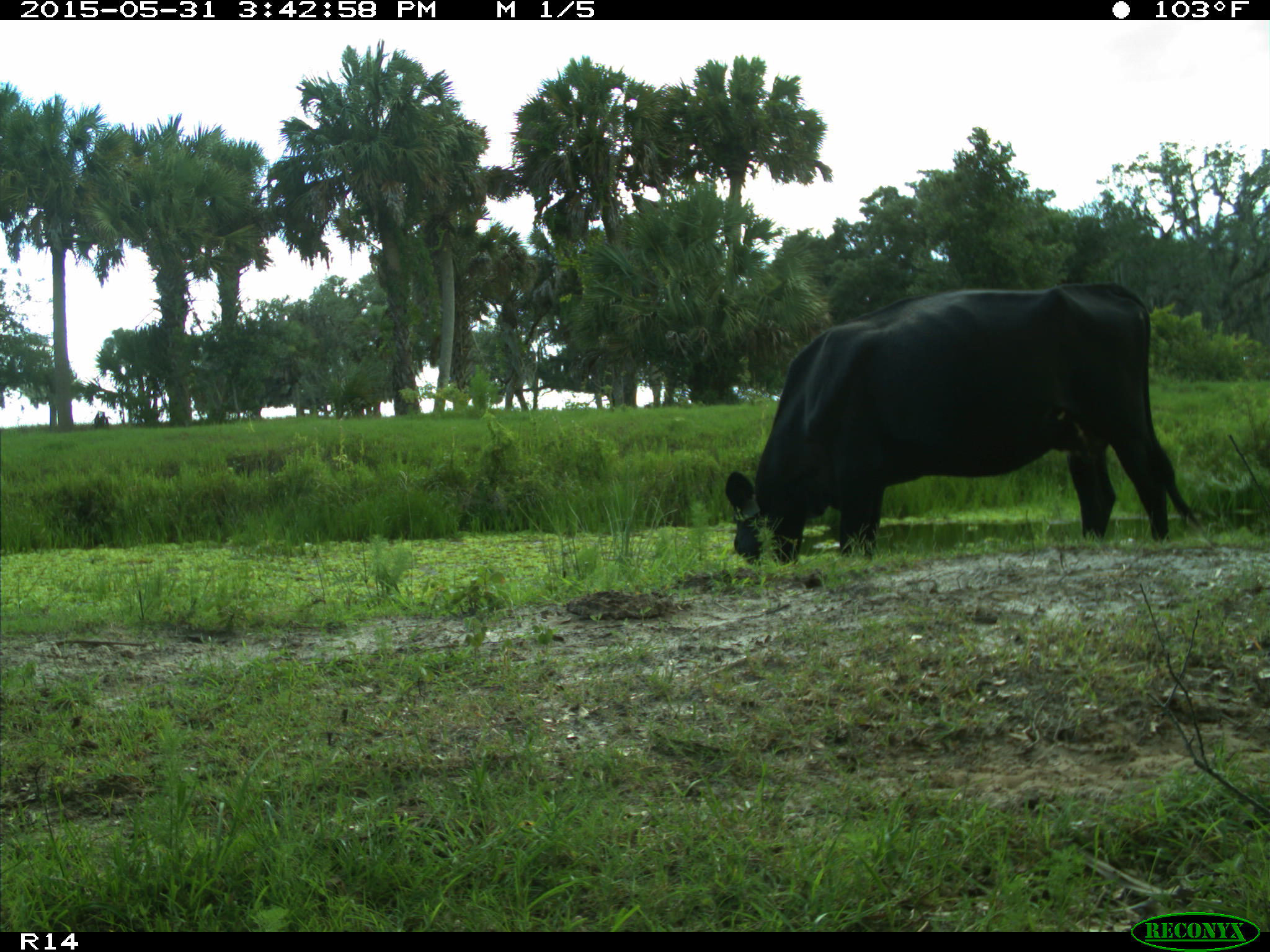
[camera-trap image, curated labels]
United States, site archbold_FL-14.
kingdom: Animalia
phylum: Chordata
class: Mammalia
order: Artiodactyla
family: Bovidae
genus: Bos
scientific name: Bos taurus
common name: domestic cow